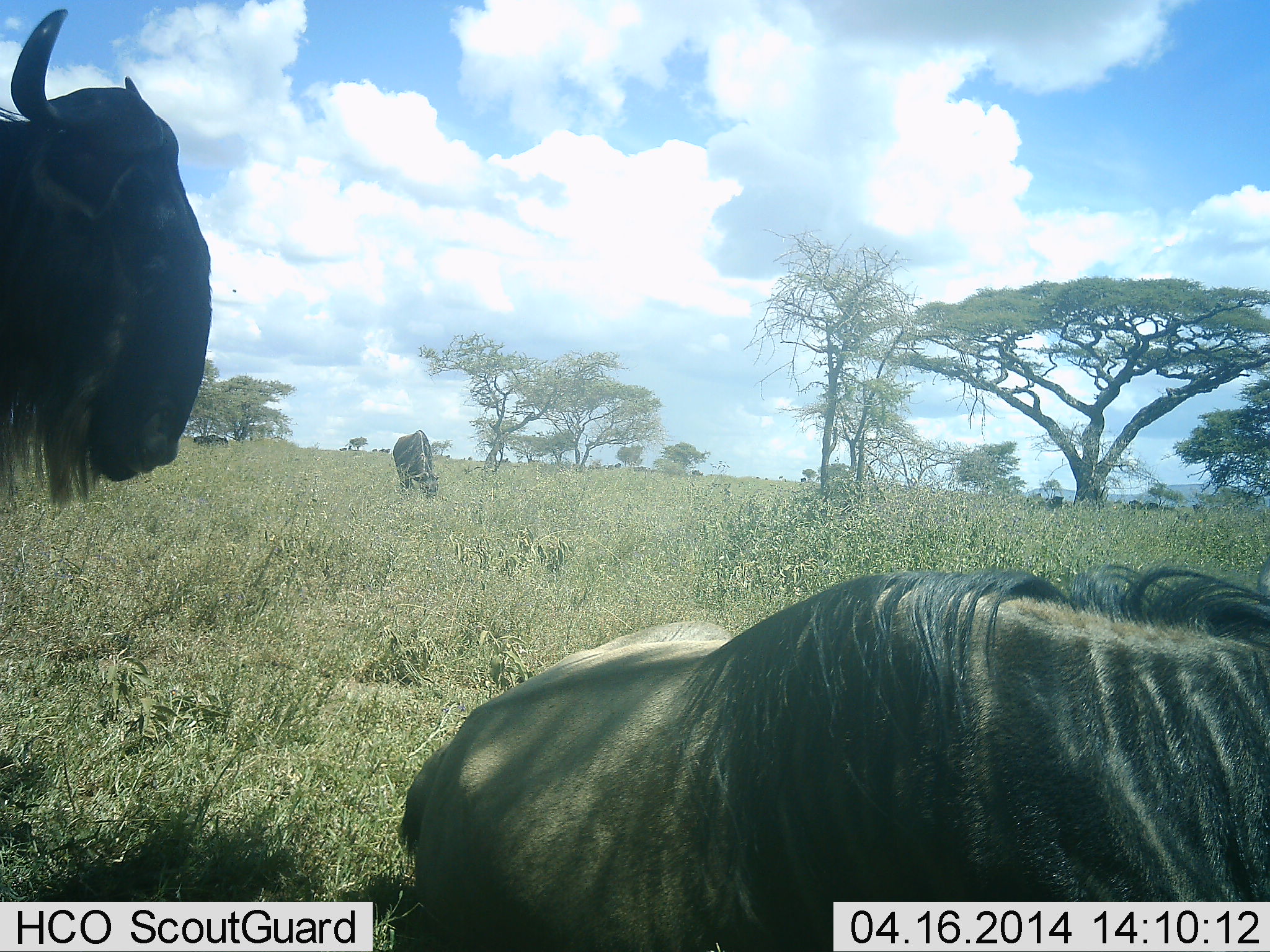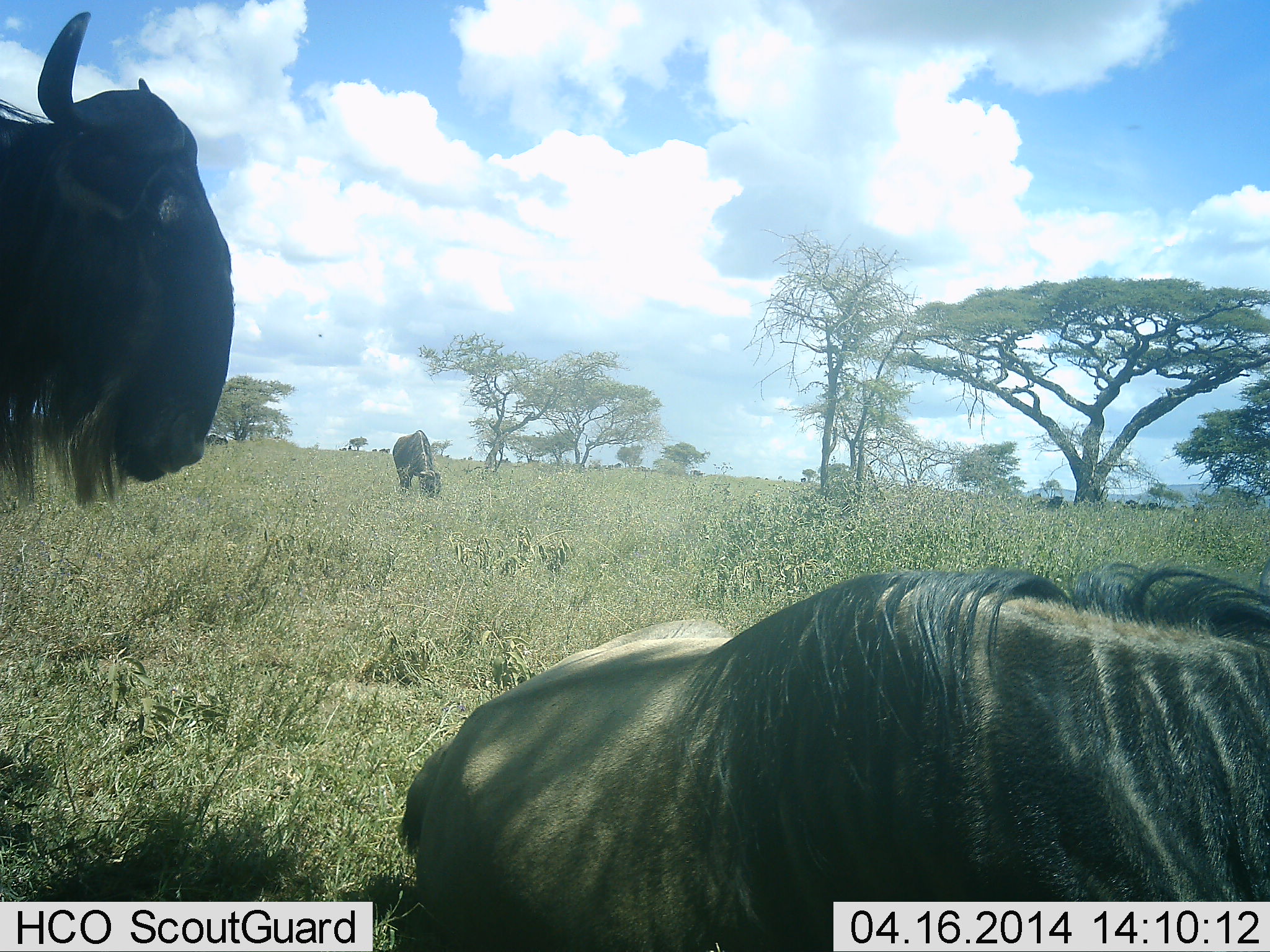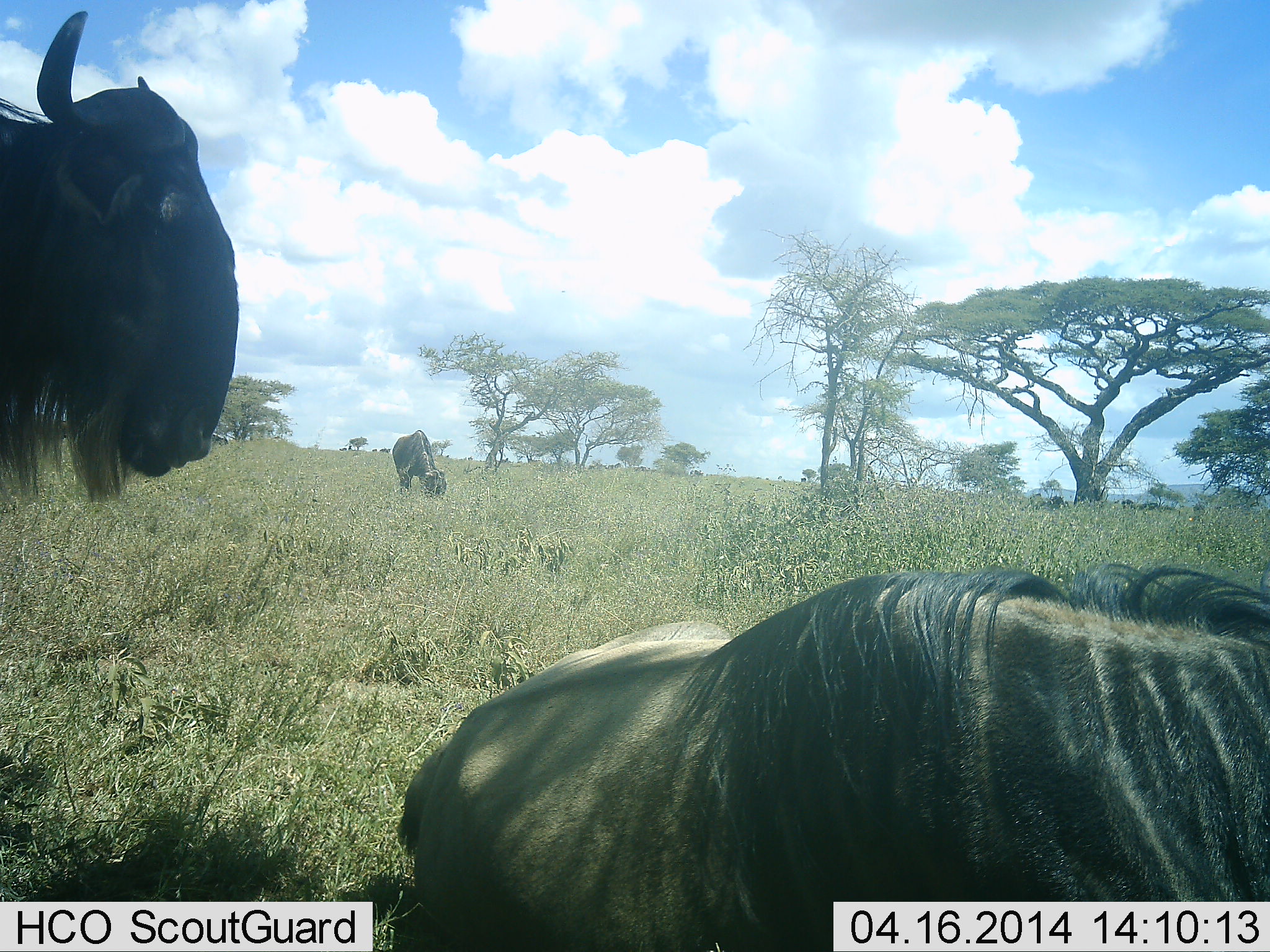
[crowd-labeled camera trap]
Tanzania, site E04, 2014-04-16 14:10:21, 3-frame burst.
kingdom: Animalia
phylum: Chordata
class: Mammalia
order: Artiodactyla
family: Bovidae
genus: Connochaetes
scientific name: Connochaetes taurinus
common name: blue wildebeest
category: wildebeest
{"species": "wildebeest (blue wildebeest) (Connochaetes taurinus)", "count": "5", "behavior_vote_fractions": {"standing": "100%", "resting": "70%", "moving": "10%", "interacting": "0%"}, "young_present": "0%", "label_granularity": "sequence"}